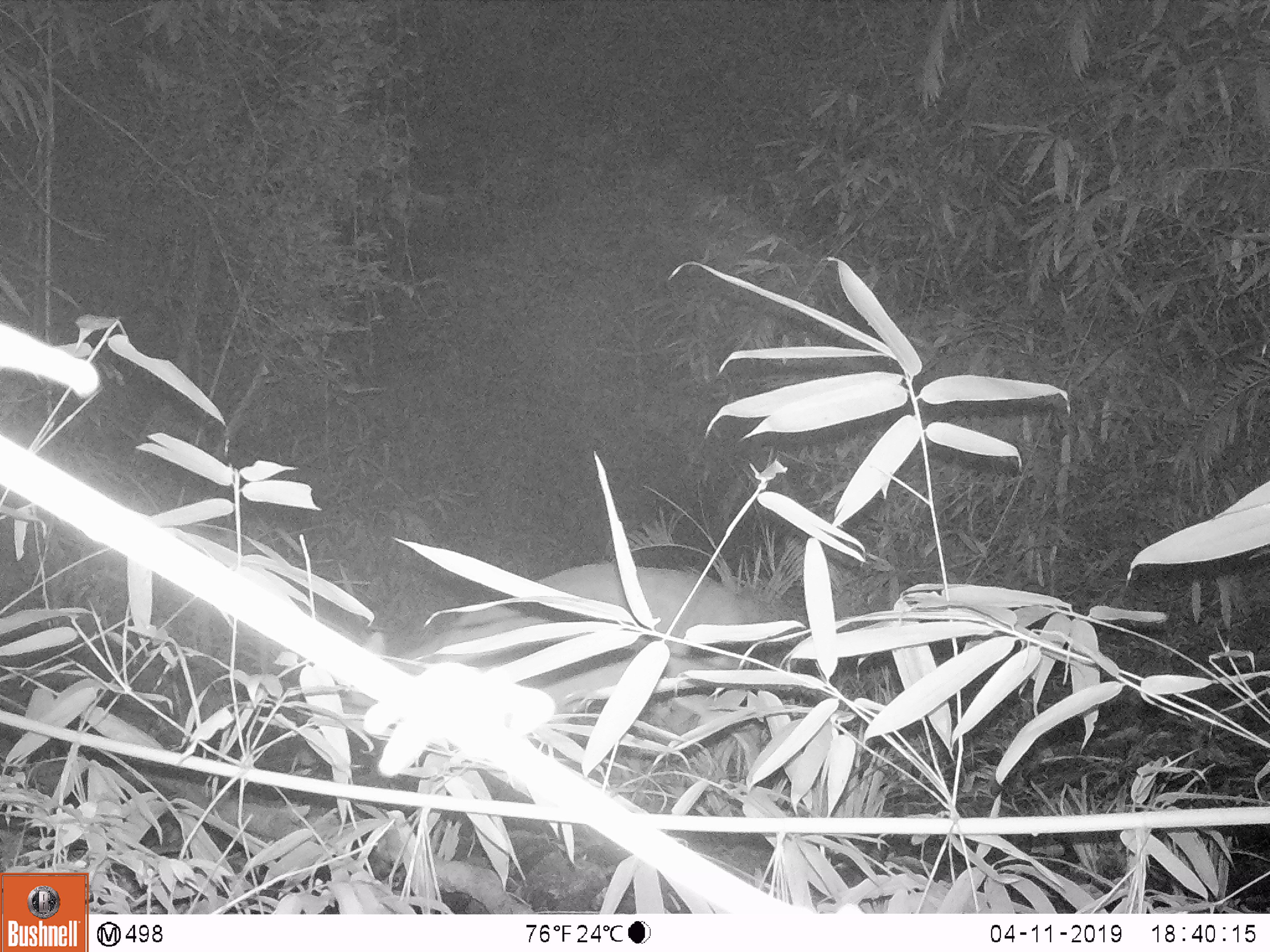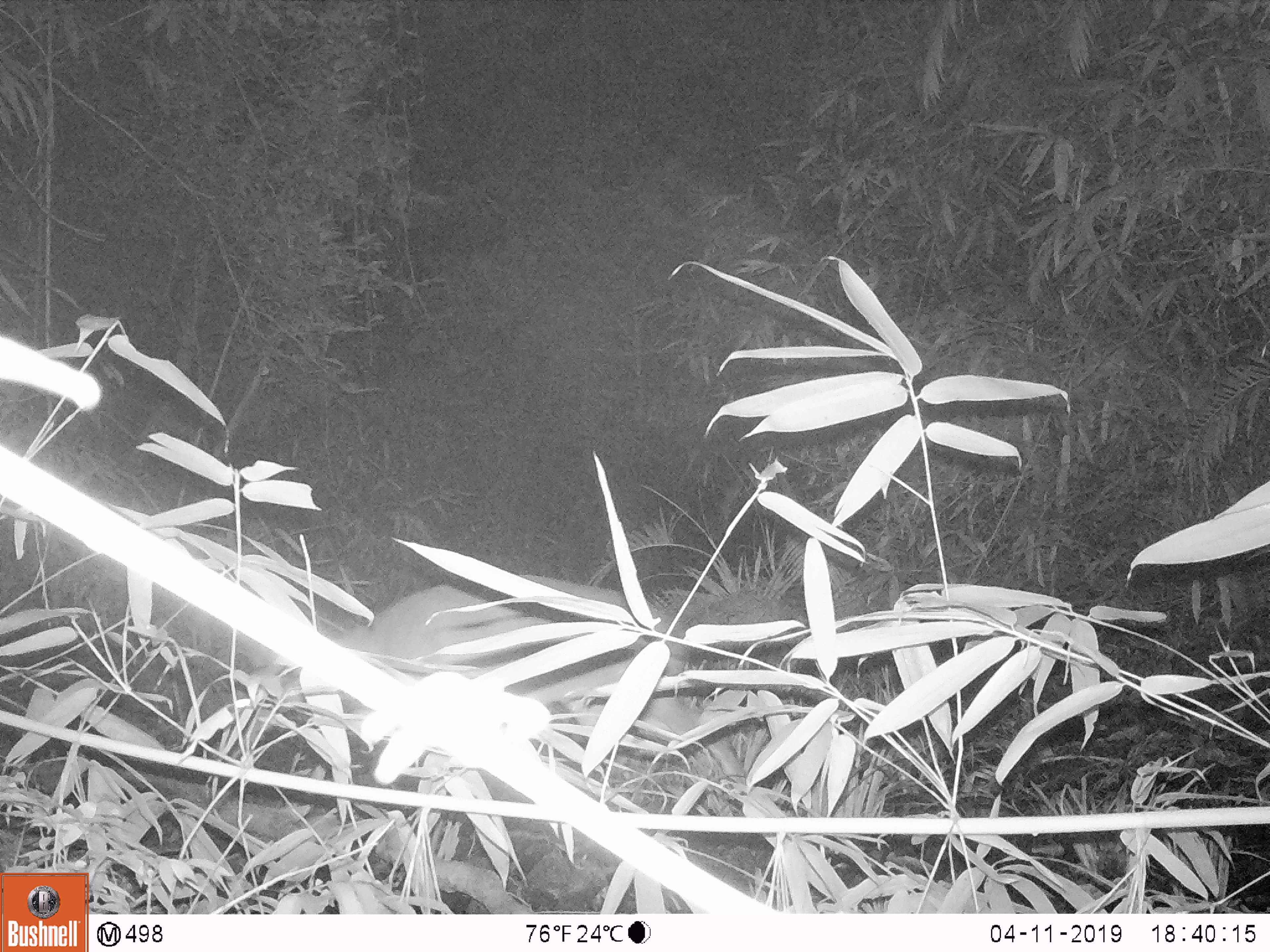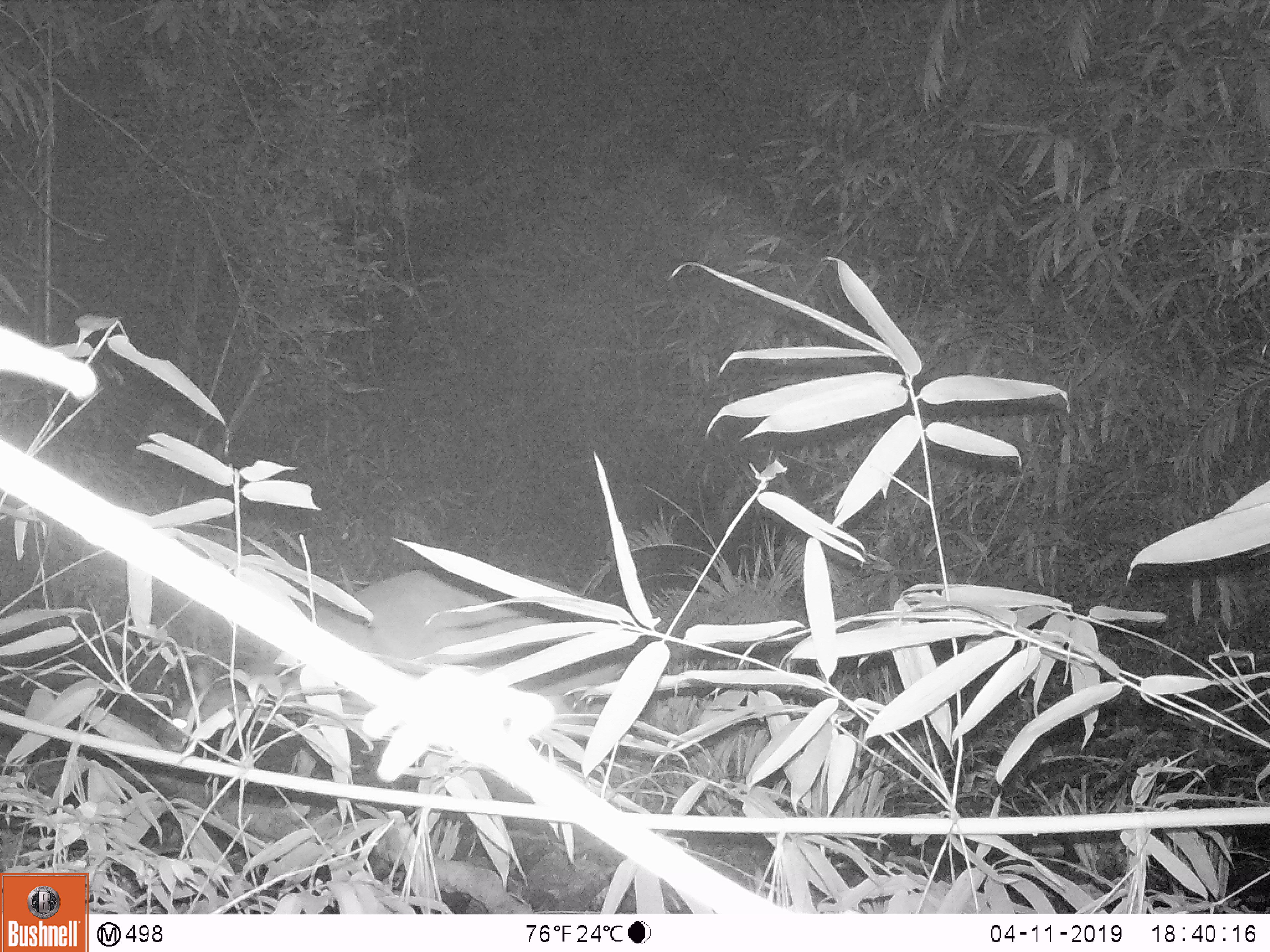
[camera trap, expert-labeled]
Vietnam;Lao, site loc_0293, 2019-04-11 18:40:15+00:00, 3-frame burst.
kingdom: Animalia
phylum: Chordata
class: Mammalia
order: Artiodactyla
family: Cervidae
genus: Muntiacus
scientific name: Muntiacus vuquangensis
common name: large-antlered muntjac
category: large antlered muntjac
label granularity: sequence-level